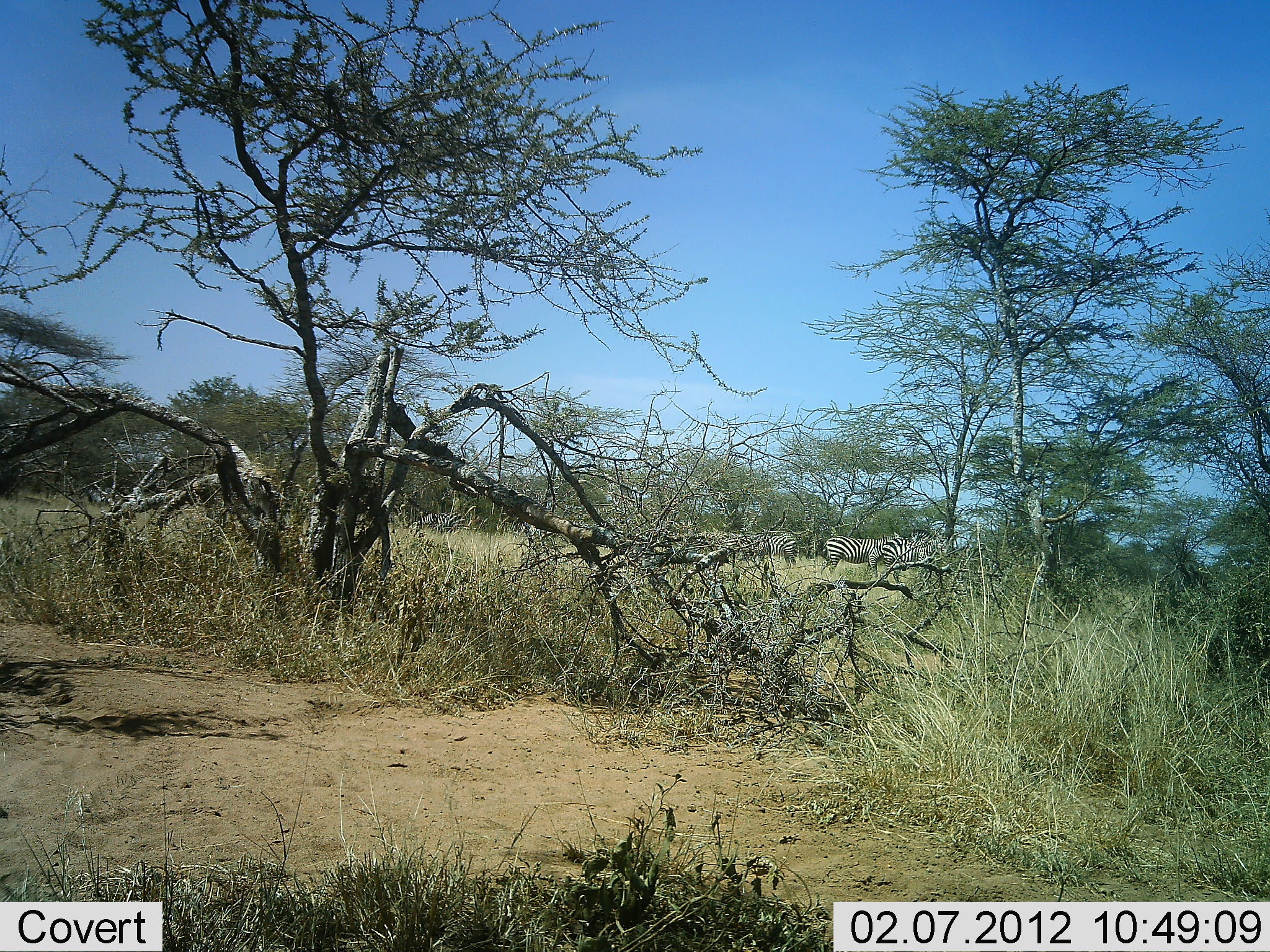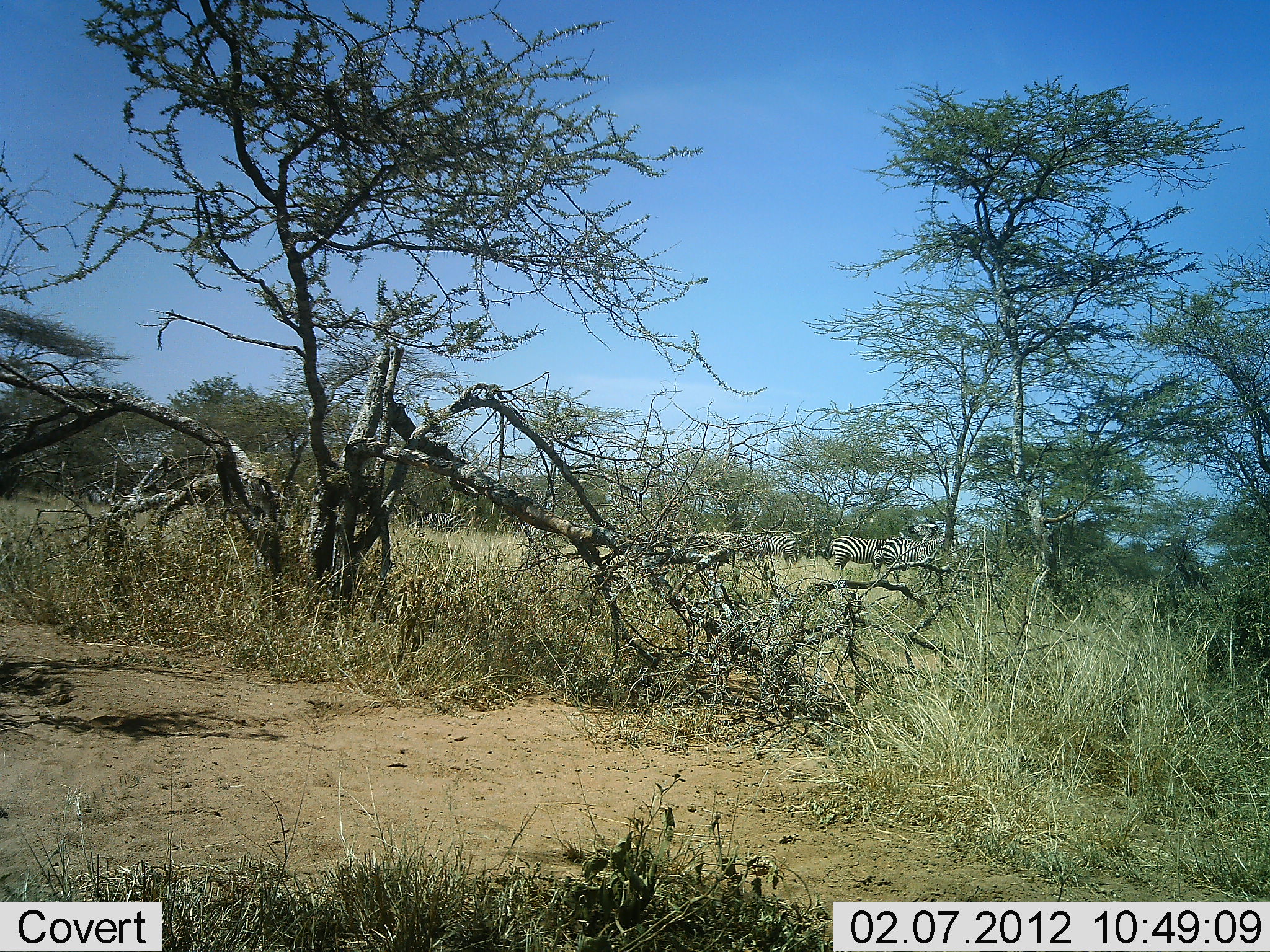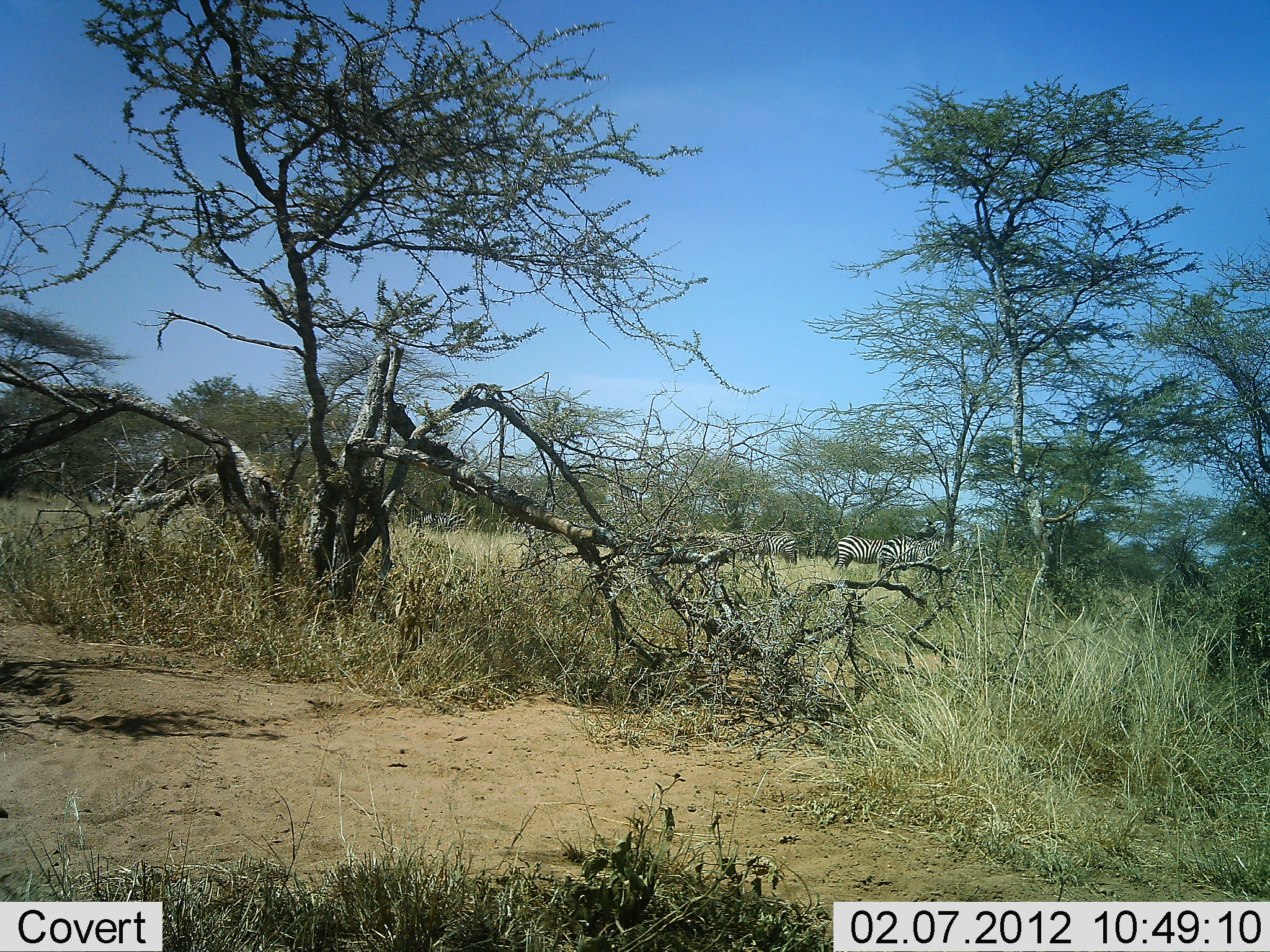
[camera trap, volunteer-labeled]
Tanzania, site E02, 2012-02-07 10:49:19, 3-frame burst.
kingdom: Animalia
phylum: Chordata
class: Mammalia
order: Perissodactyla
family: Equidae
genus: Equus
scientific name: Equus quagga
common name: plains zebra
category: zebra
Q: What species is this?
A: Zebra (plains zebra) (Equus quagga).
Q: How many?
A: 3.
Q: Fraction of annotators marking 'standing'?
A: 74%.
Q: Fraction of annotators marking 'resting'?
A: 3%.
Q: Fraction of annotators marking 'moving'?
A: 48%.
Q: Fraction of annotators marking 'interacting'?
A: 6%.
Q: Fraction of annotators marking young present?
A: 0%.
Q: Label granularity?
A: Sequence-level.